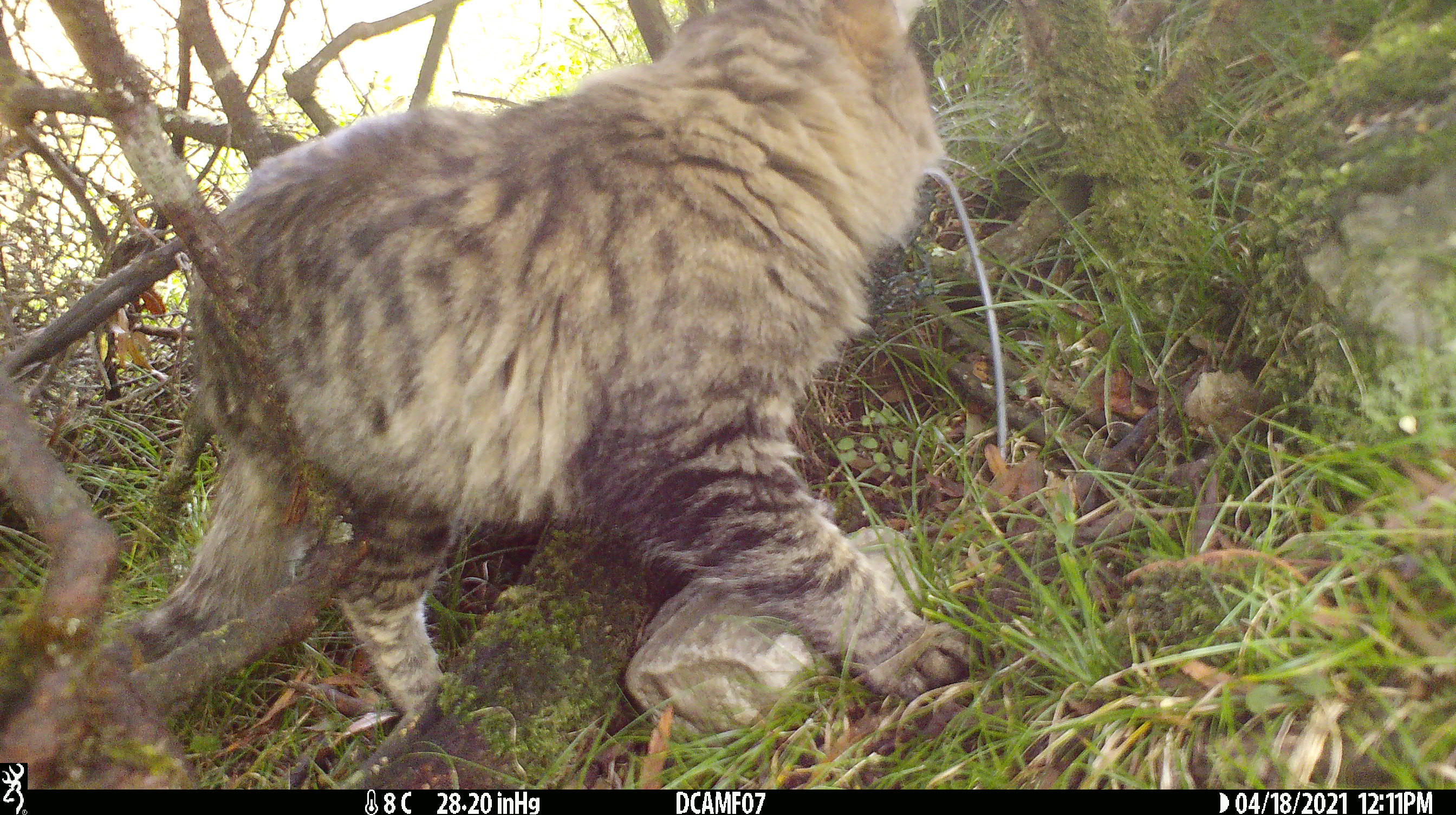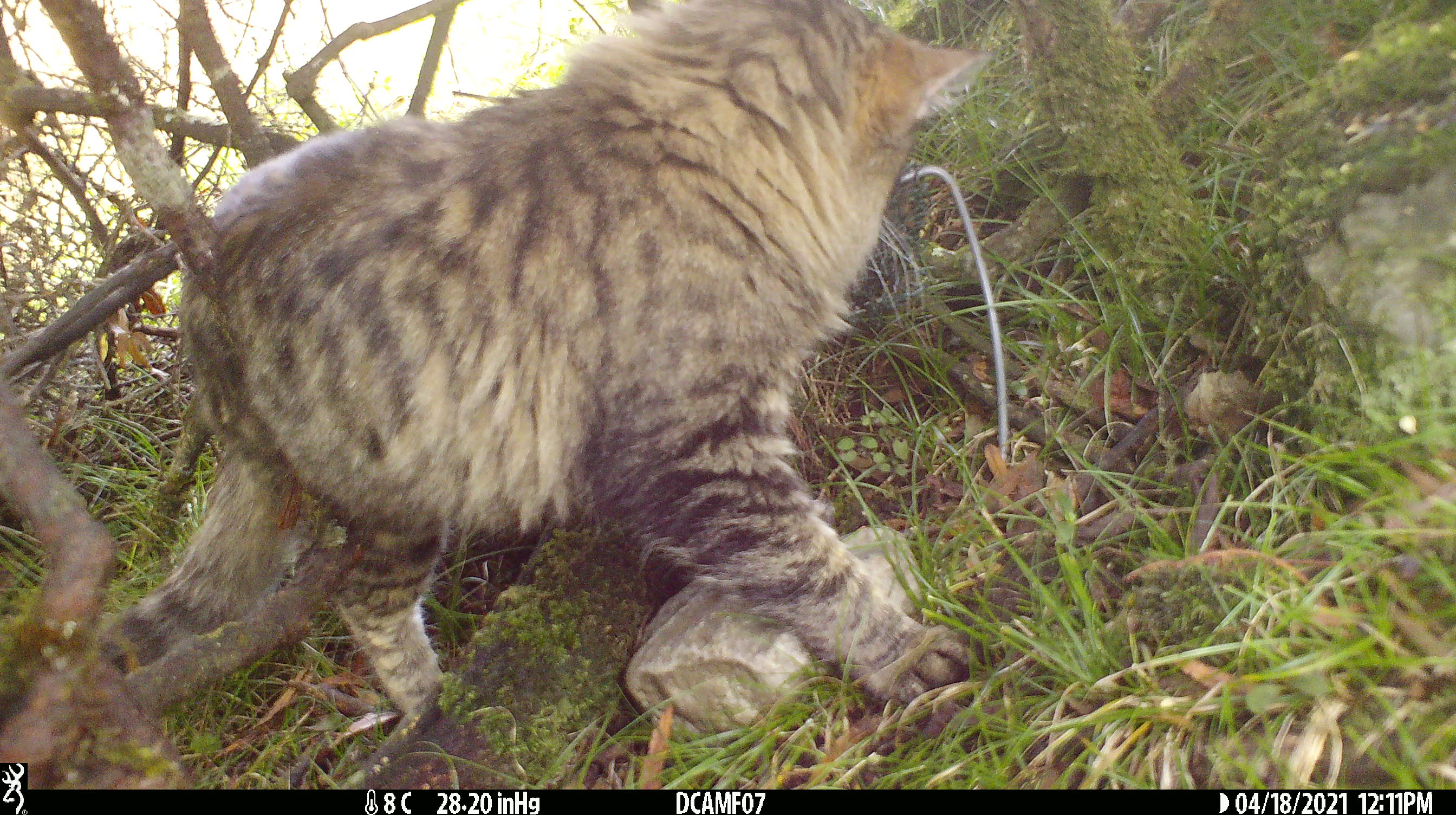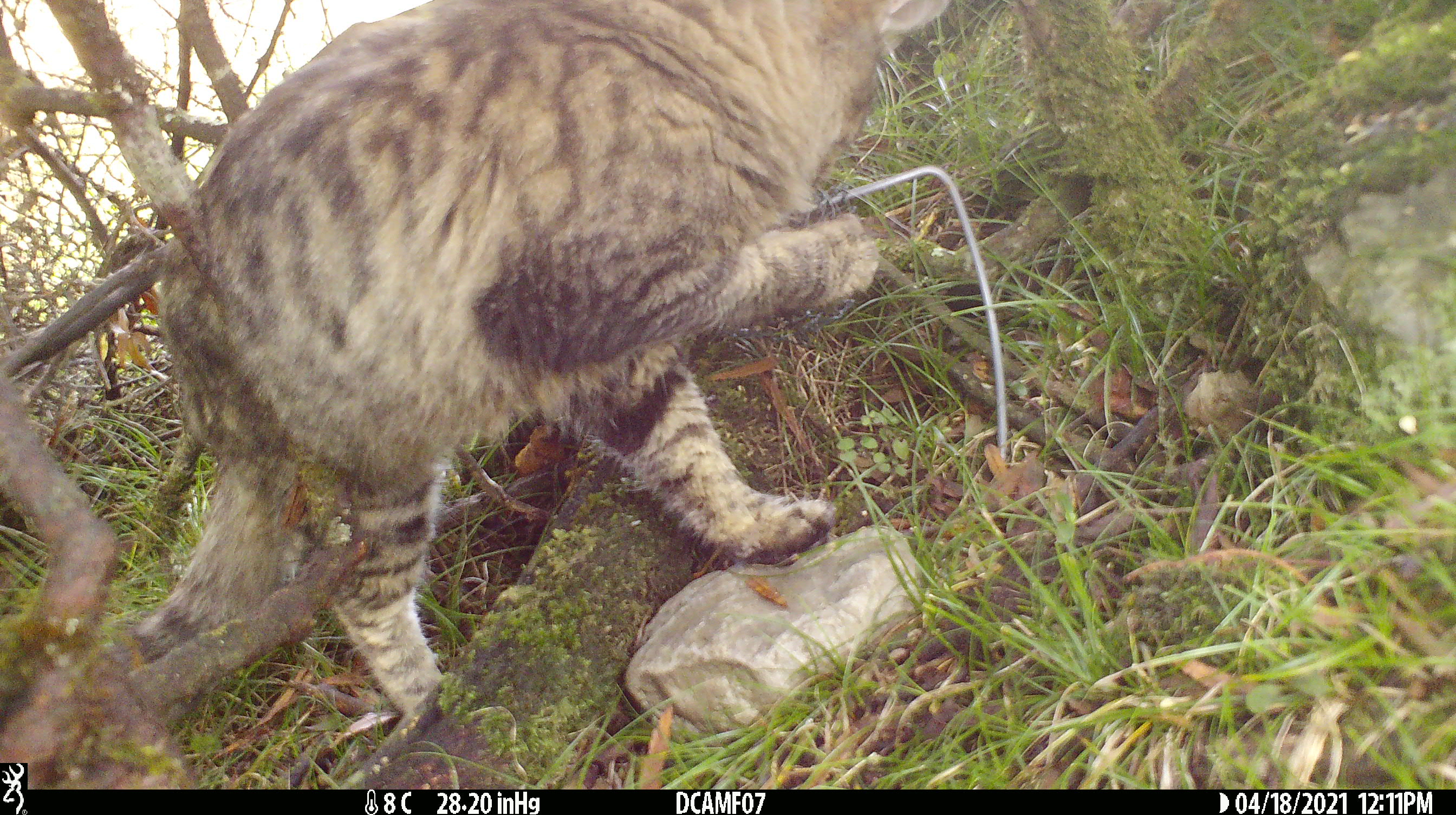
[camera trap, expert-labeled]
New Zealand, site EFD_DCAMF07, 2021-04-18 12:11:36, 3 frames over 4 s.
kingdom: Animalia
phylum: Chordata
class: Mammalia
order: Carnivora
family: Felidae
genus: Felis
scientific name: Felis catus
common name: domestic cat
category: cat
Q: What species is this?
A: Cat (domestic cat) (Felis catus).